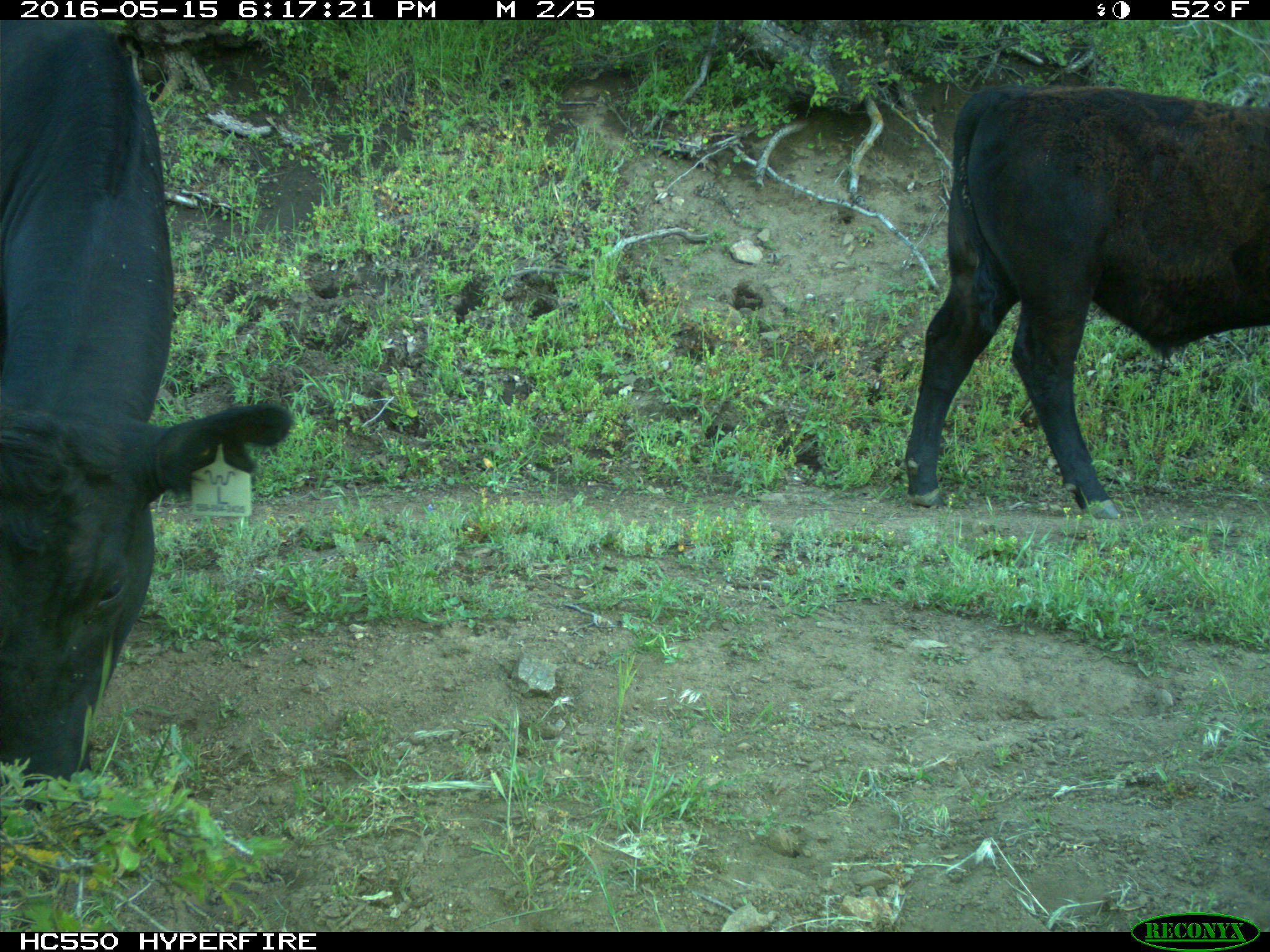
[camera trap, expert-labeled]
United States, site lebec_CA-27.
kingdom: Animalia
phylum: Chordata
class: Mammalia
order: Artiodactyla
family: Bovidae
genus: Bos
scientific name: Bos taurus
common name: domestic cow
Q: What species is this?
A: Bos taurus (domestic cow).